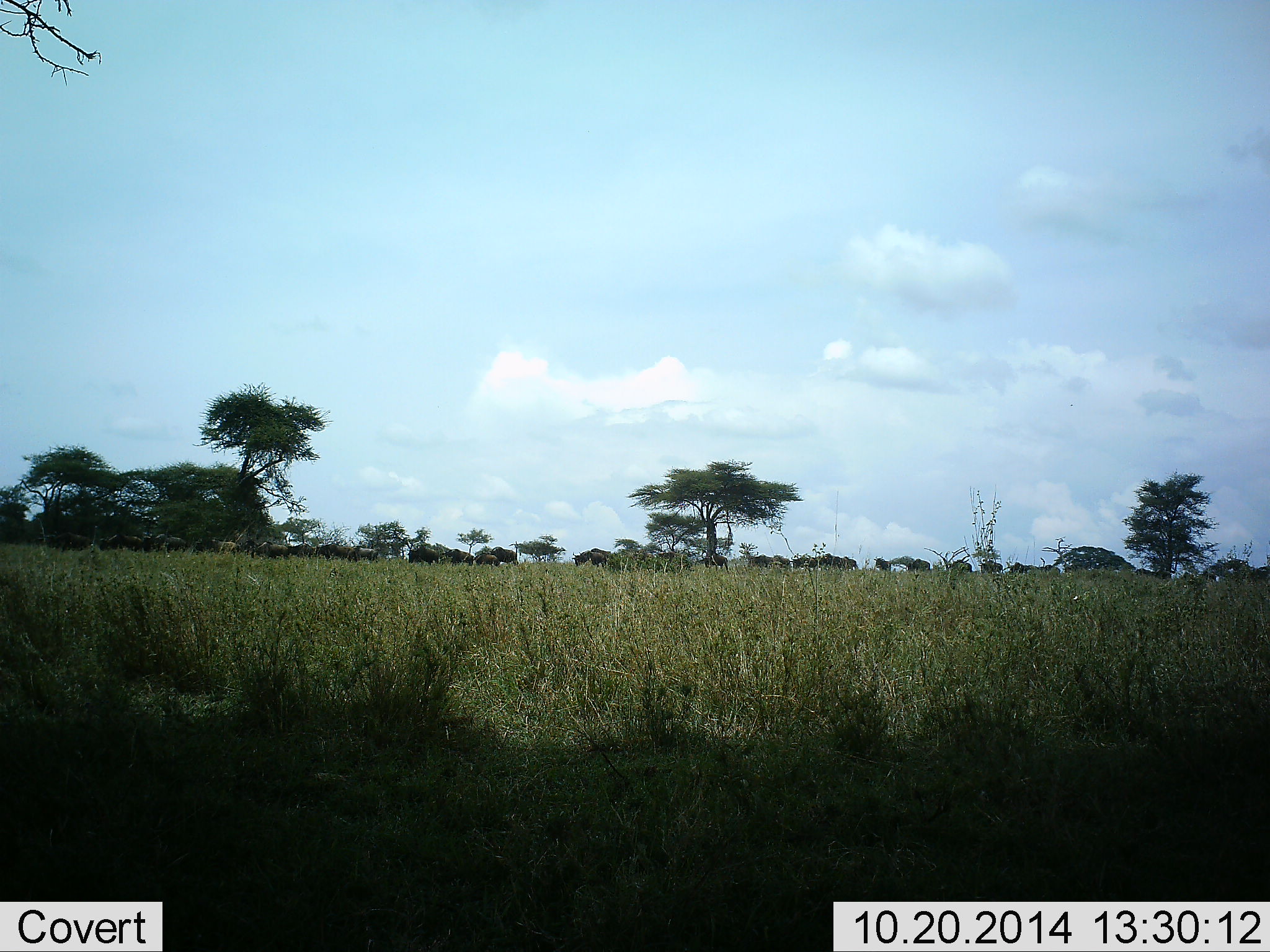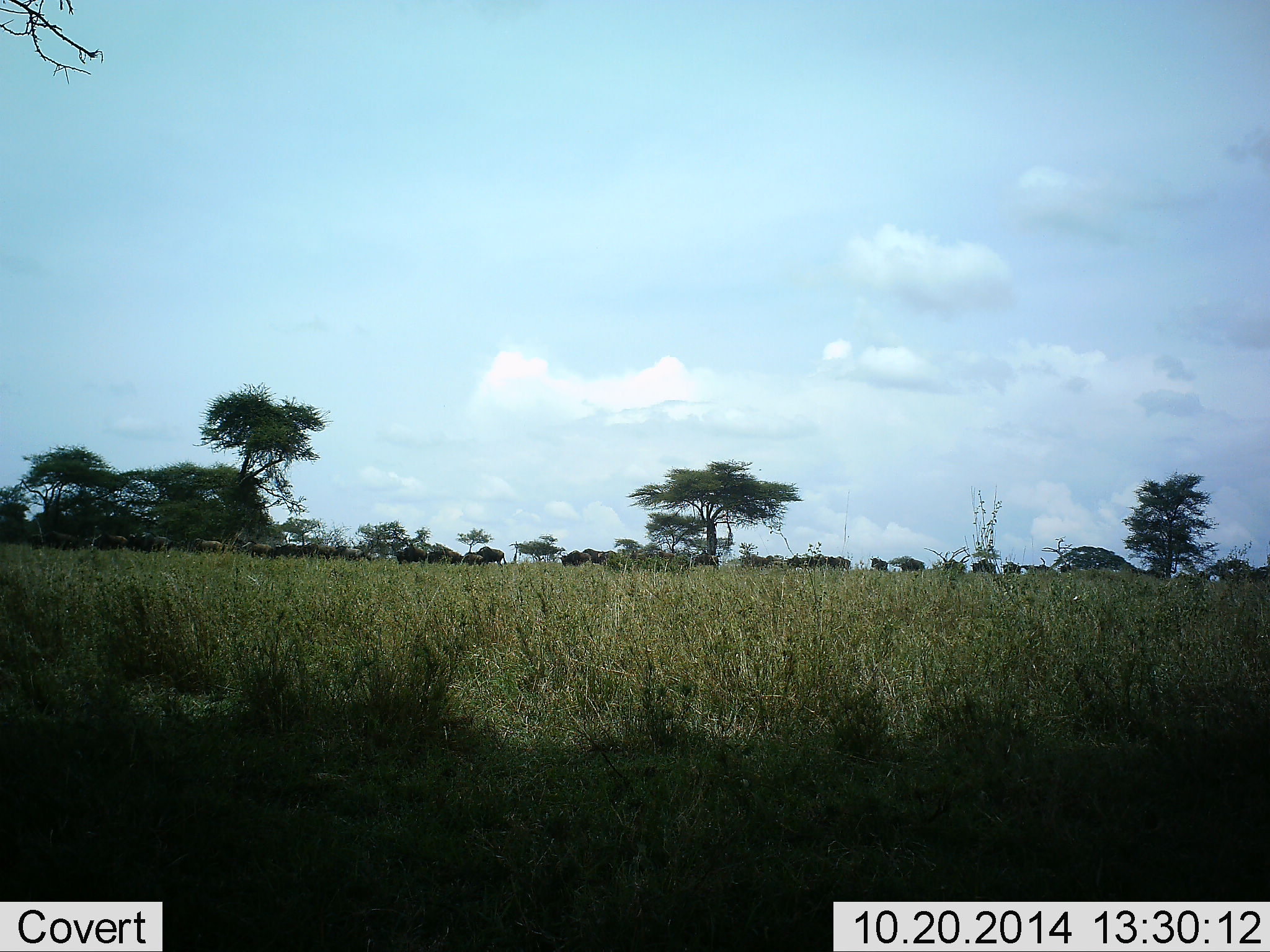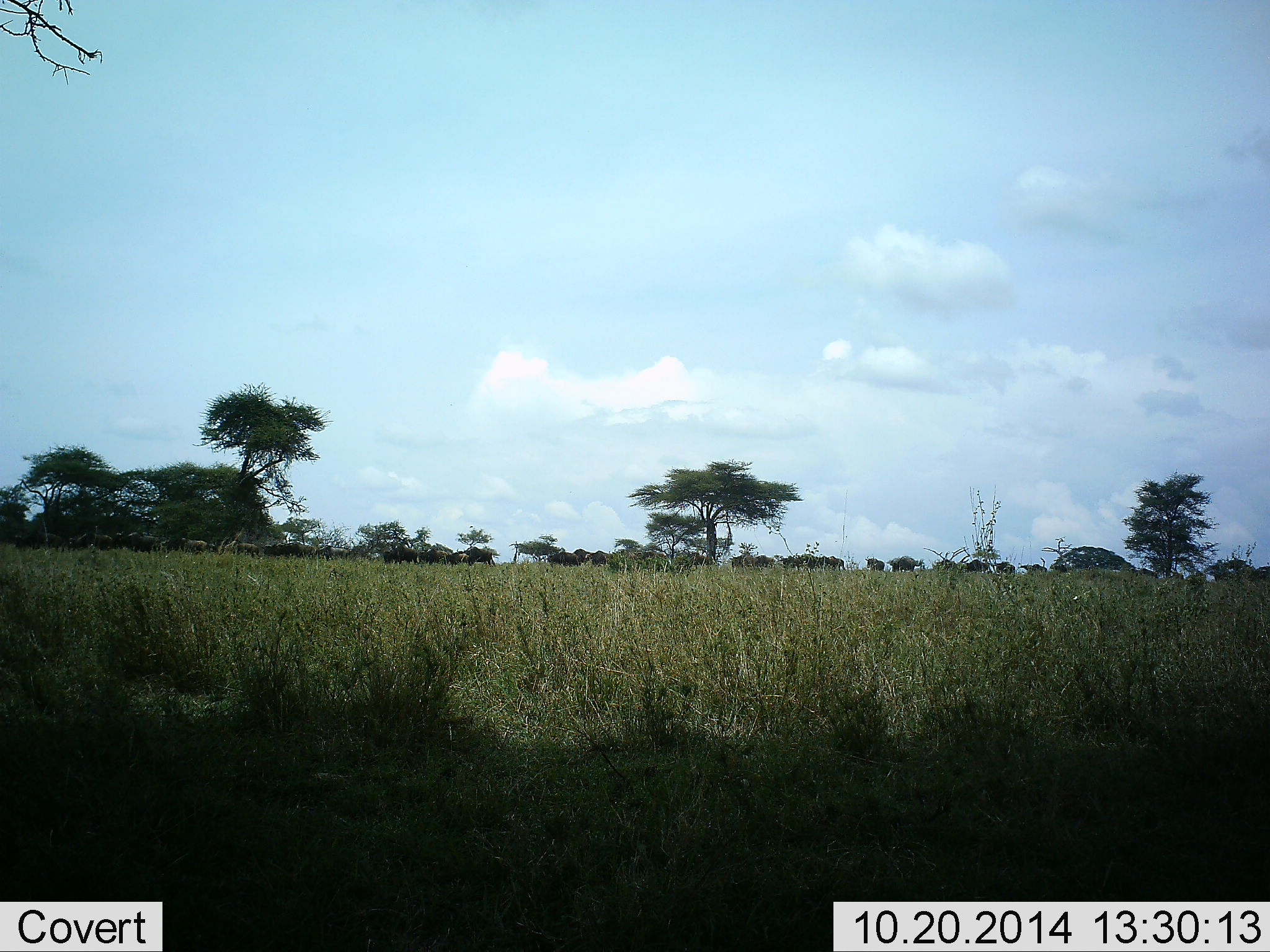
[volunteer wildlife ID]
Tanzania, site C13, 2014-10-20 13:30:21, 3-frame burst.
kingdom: Animalia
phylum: Chordata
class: Mammalia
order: Artiodactyla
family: Bovidae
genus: Connochaetes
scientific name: Connochaetes taurinus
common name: blue wildebeest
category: wildebeest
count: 11-50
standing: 20%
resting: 0%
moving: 90%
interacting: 0%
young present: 0%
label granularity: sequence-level